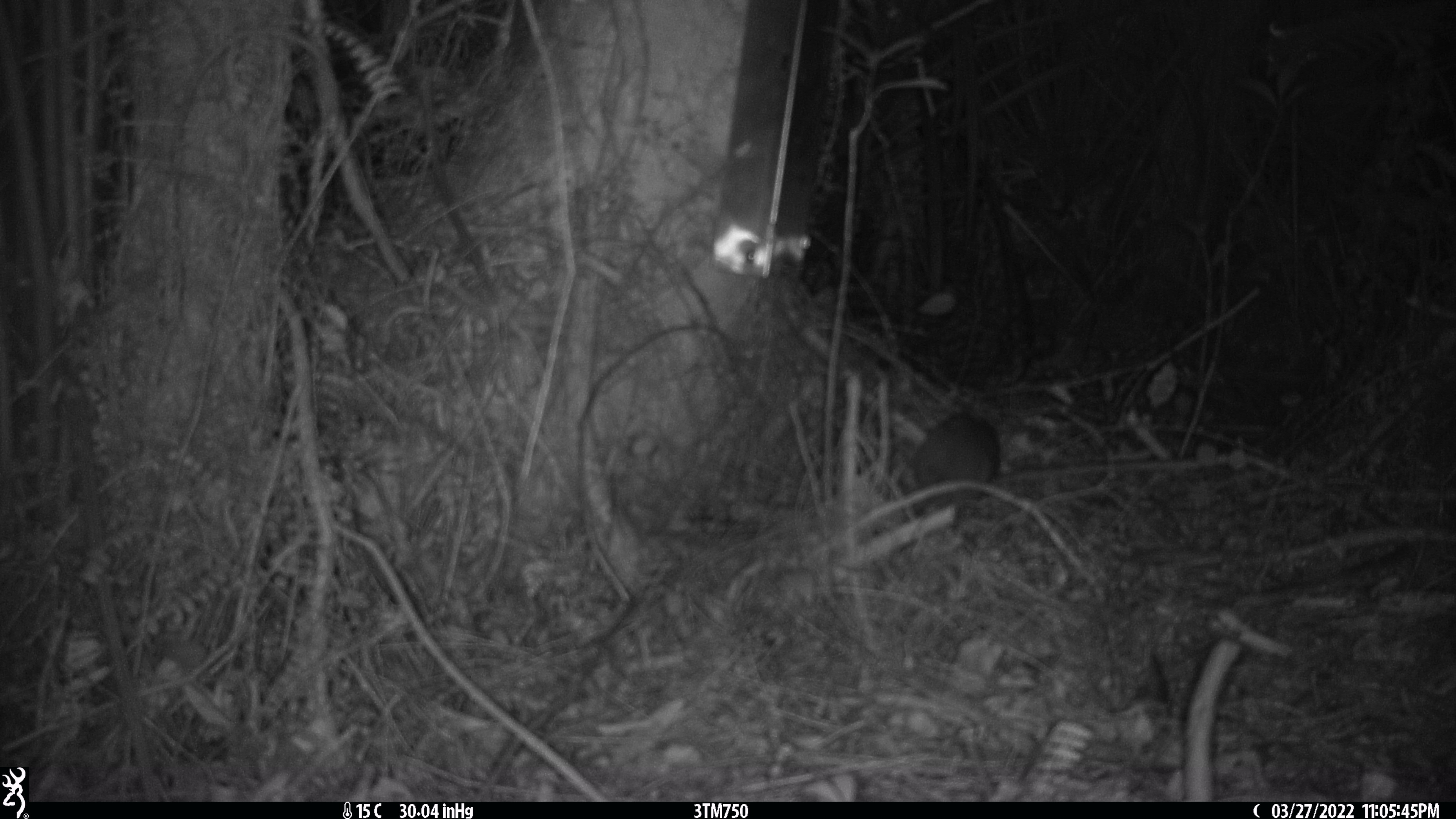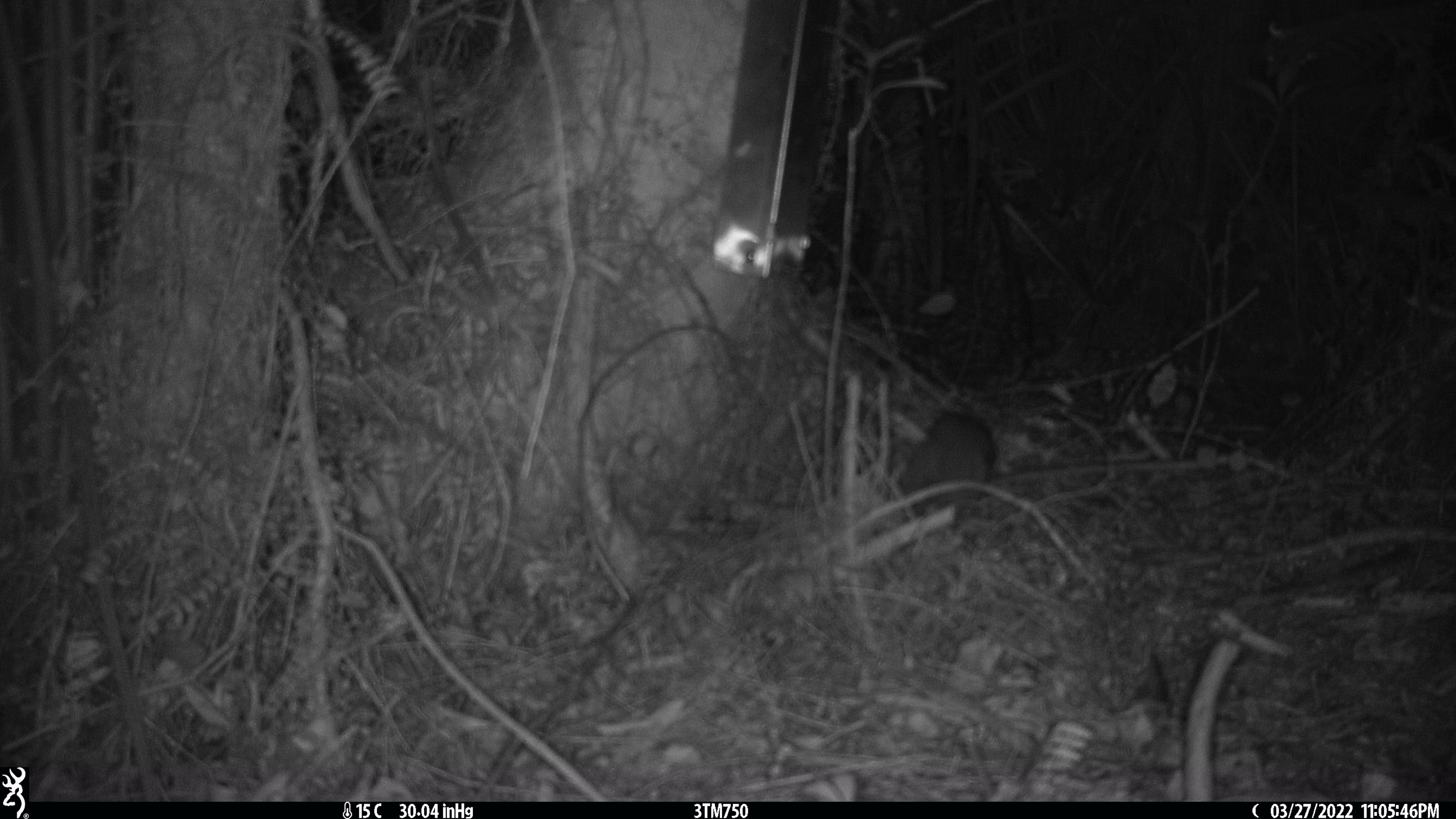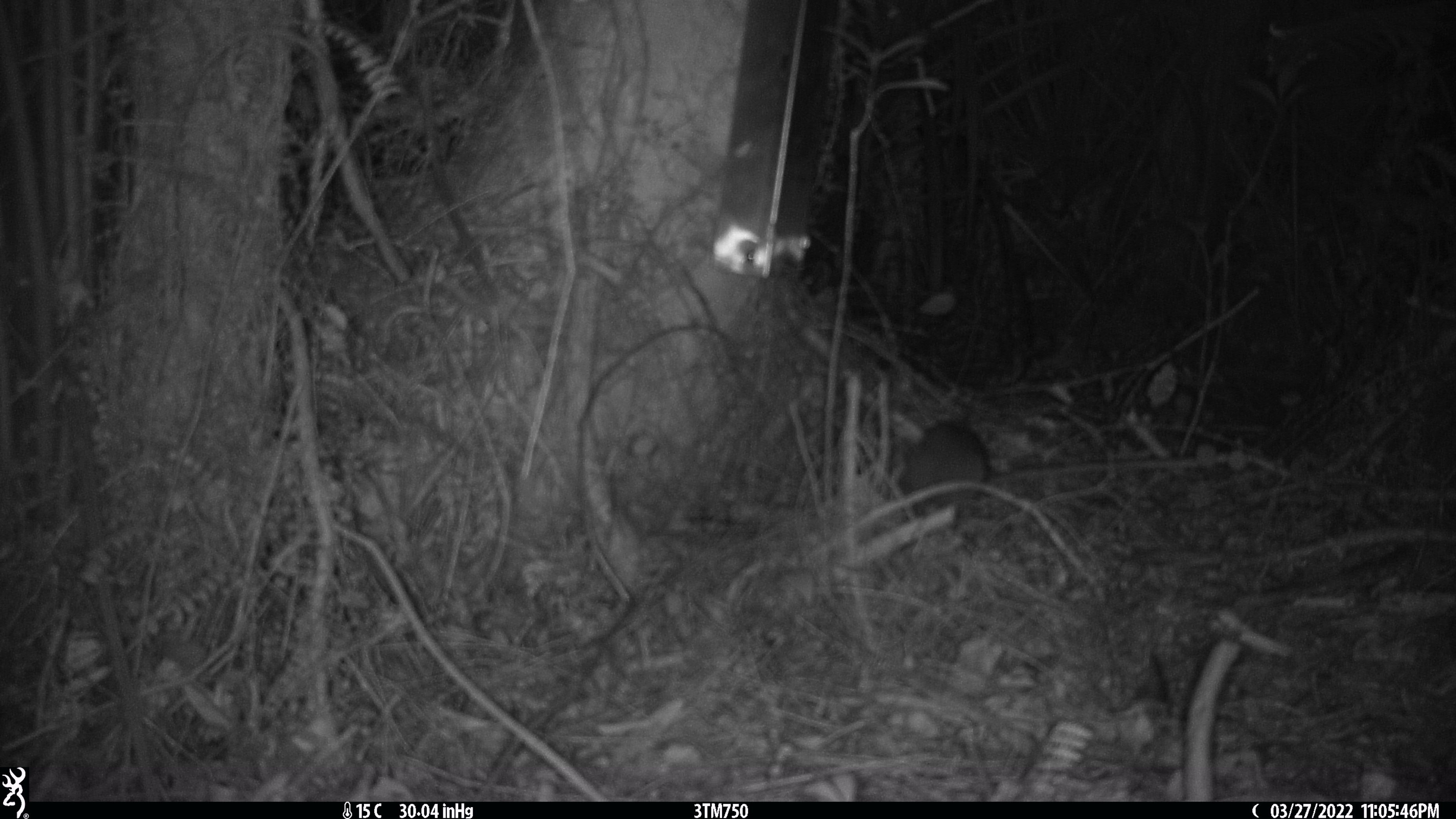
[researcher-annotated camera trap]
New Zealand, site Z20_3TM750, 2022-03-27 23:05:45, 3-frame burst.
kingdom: Animalia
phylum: Chordata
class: Mammalia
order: Rodentia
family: Muridae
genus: Rattus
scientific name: Rattus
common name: rat